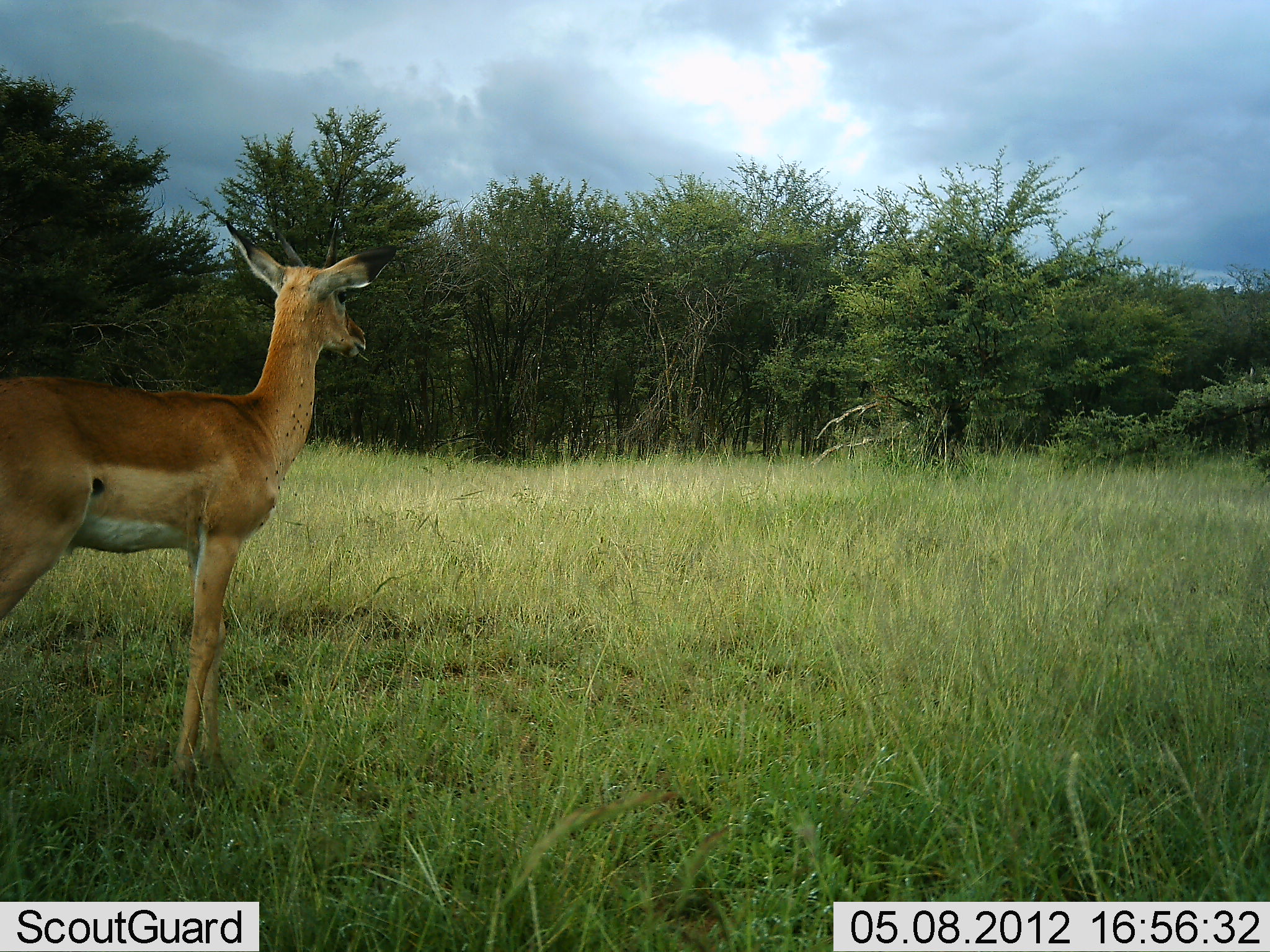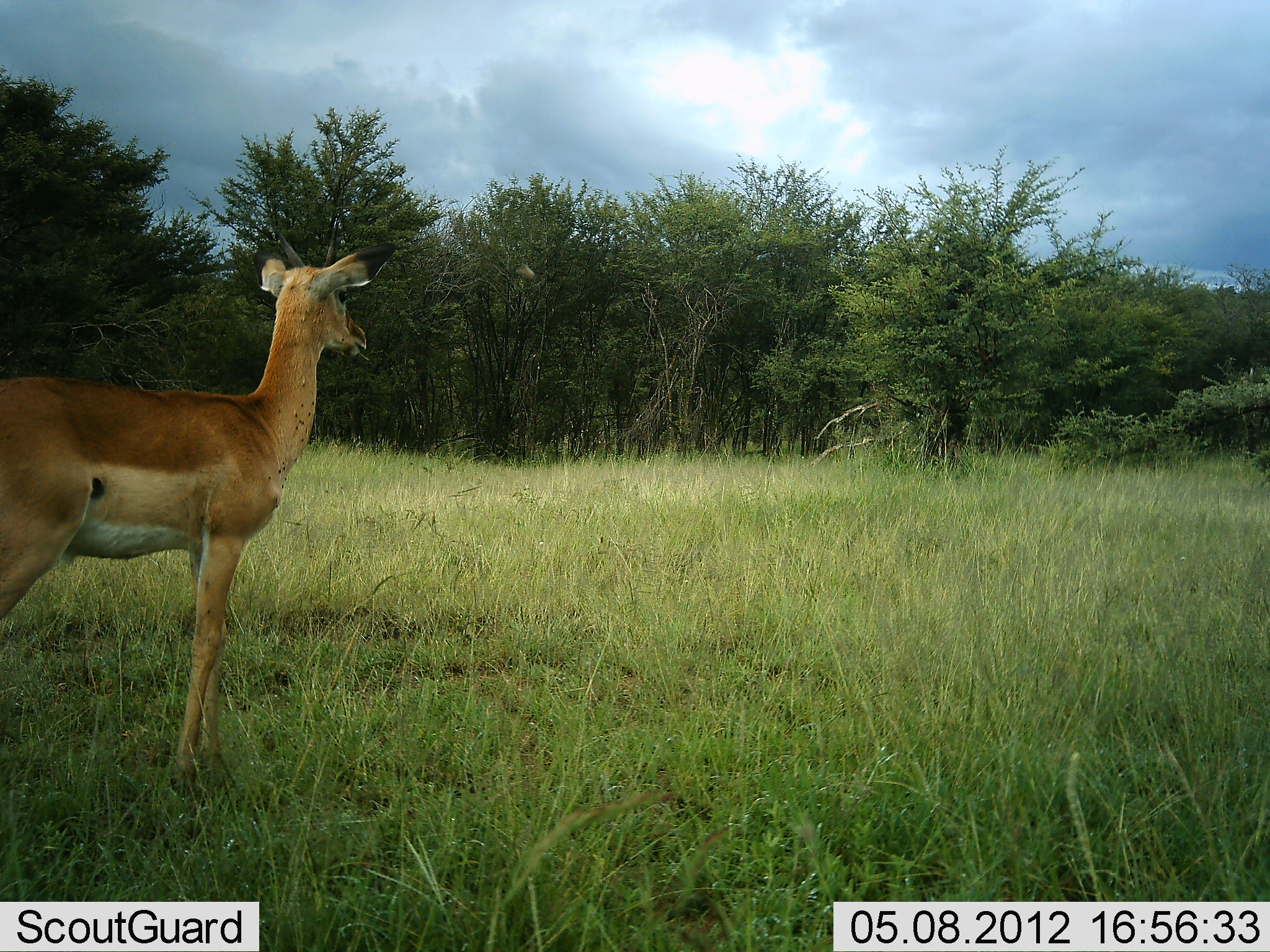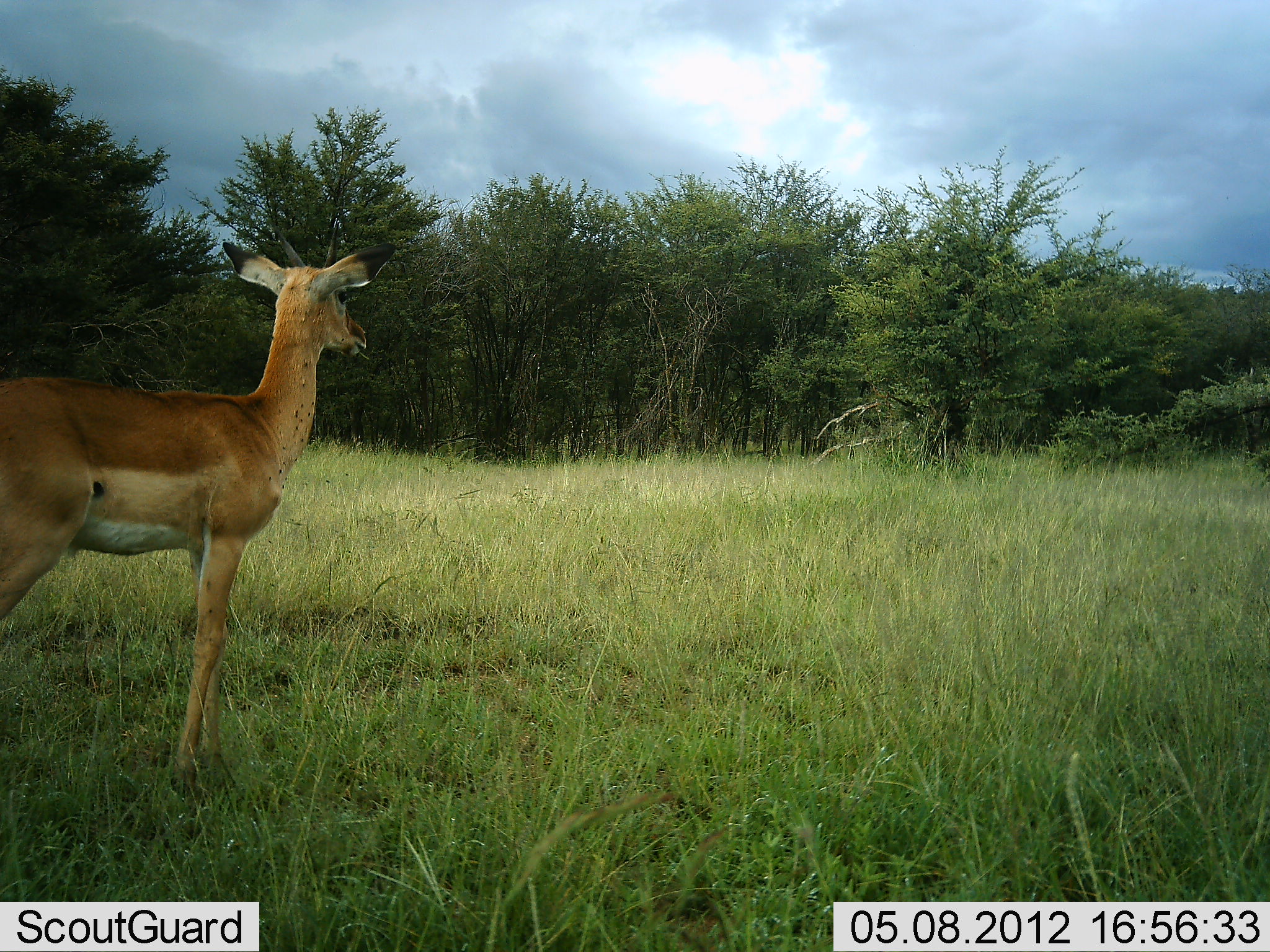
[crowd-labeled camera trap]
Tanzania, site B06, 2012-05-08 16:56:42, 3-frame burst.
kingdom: Animalia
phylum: Chordata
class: Mammalia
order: Artiodactyla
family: Bovidae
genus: Aepyceros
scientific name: Aepyceros melampus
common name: impala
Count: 1.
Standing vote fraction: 100%.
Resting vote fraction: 0%.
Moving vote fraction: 0%.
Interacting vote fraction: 5%.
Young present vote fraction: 0%.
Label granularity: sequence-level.